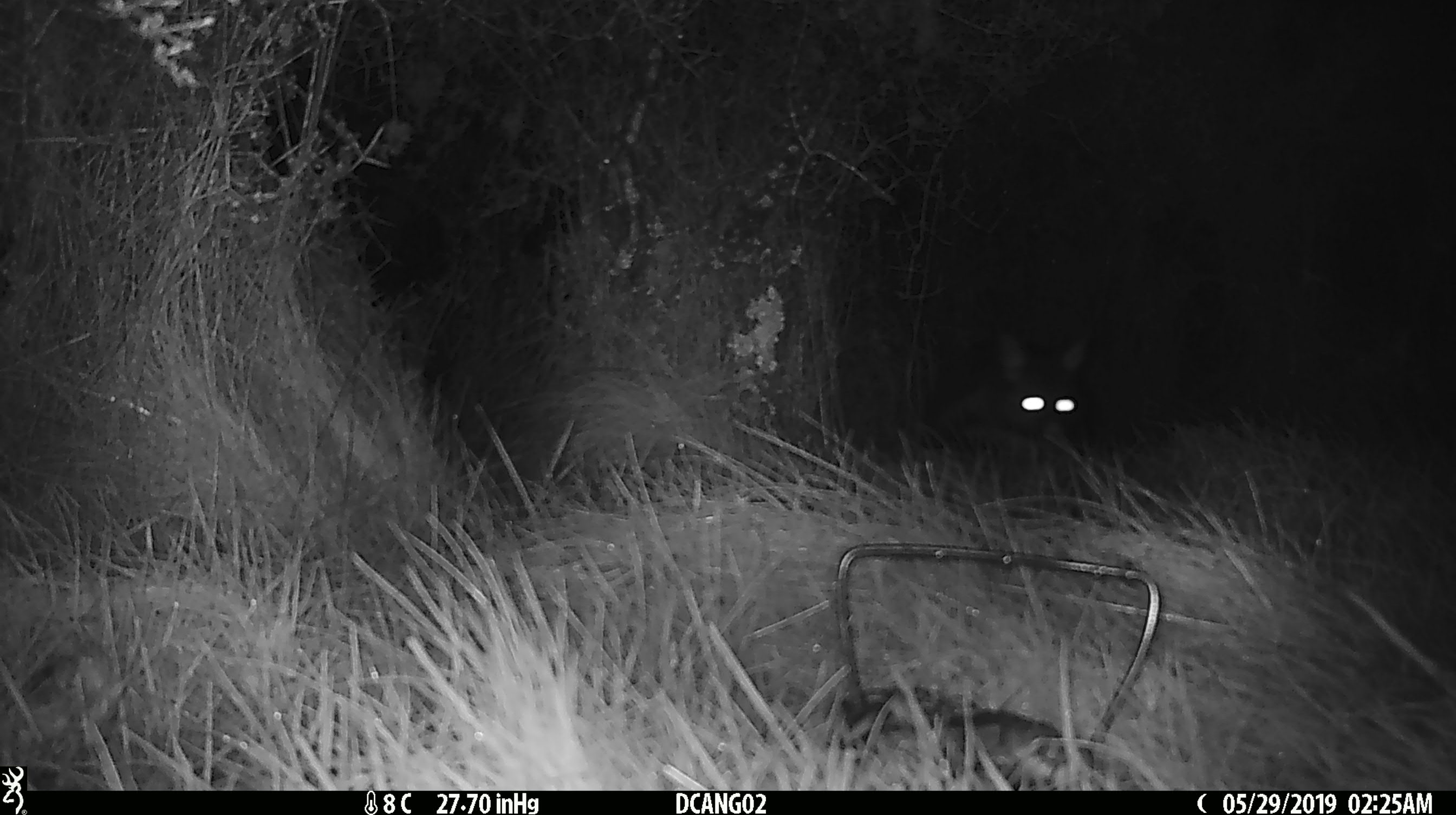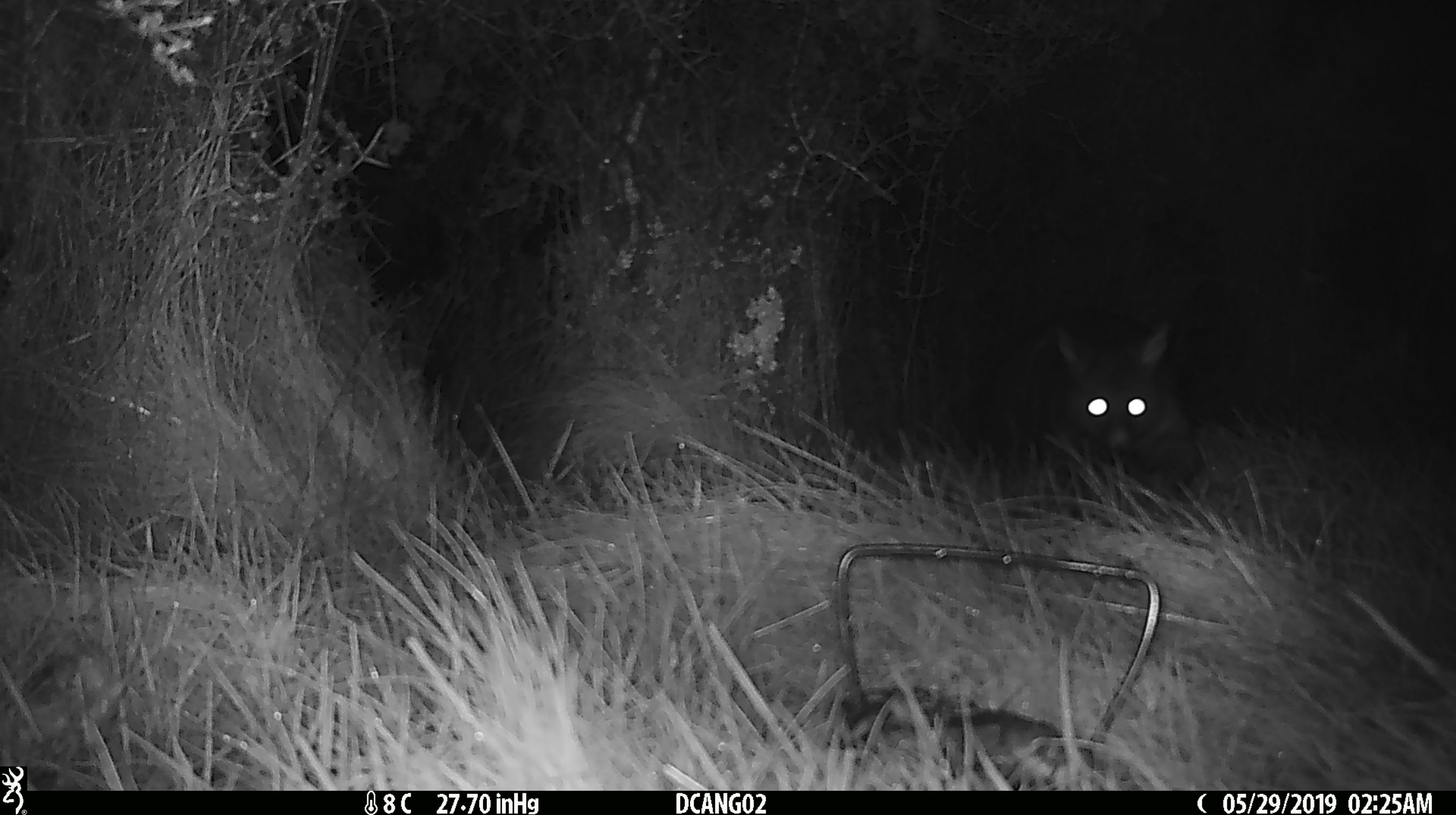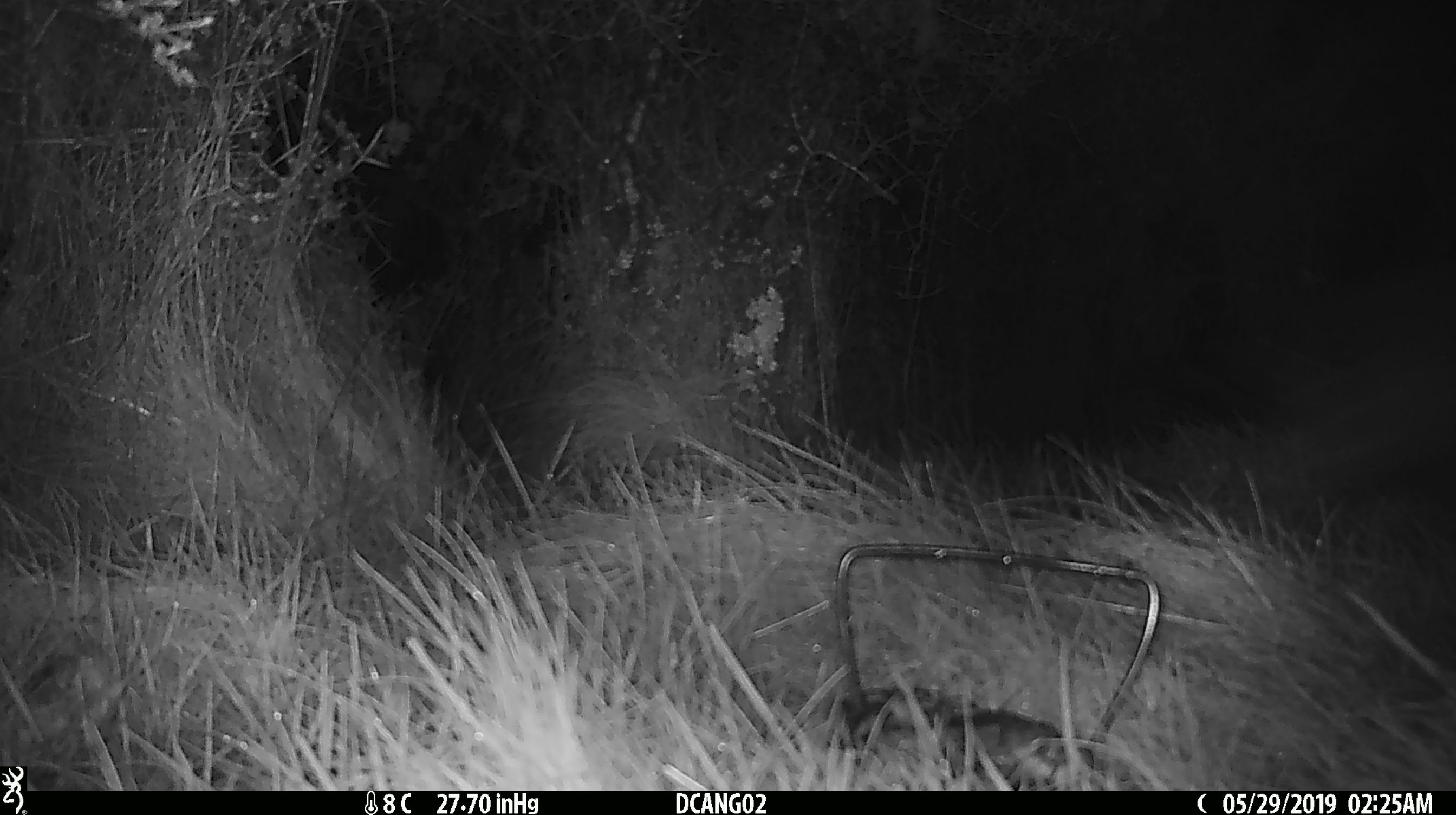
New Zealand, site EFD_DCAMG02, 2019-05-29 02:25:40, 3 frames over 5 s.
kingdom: Animalia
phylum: Chordata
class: Mammalia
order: Diprotodontia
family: Phalangeridae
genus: Trichosurus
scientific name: Trichosurus vulpecula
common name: common brushtail possum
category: possum